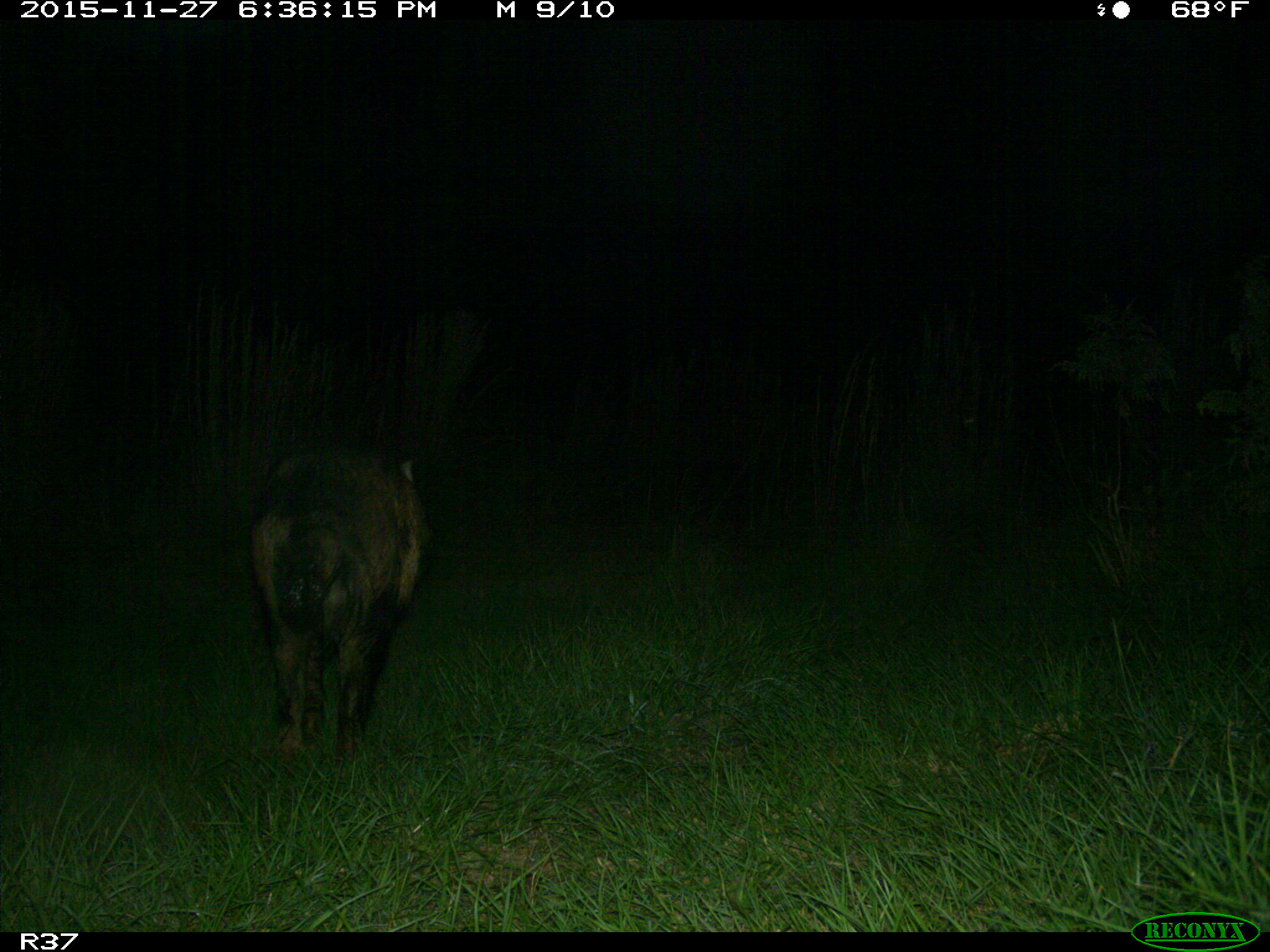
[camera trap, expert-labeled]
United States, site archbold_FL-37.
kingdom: Animalia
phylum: Chordata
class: Mammalia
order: Artiodactyla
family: Suidae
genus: Sus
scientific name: Sus scrofa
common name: wild boar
Sus scrofa (wild boar).